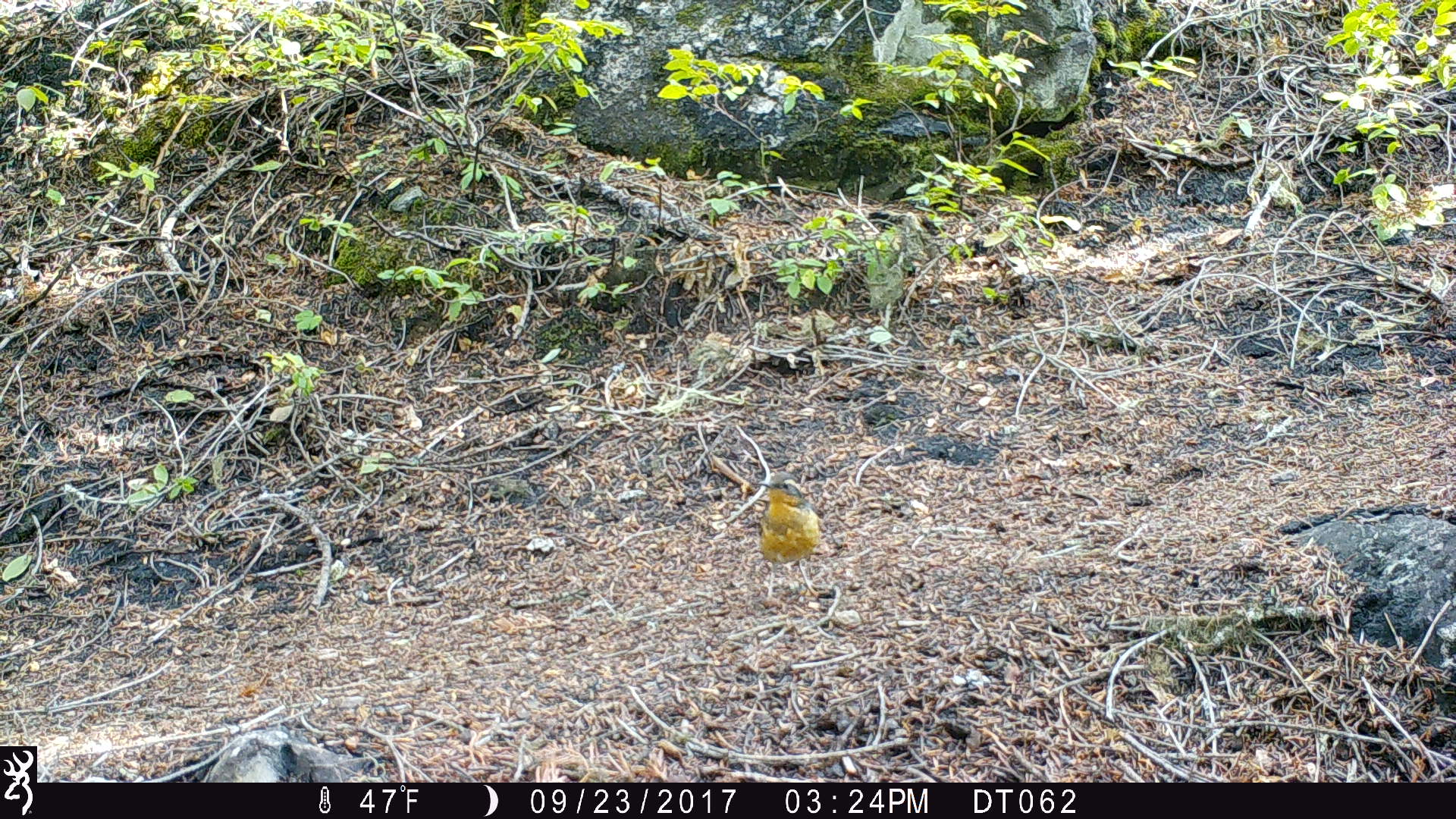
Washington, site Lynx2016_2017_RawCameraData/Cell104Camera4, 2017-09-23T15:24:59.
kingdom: Animalia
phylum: Chordata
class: Aves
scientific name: Aves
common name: birds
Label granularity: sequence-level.